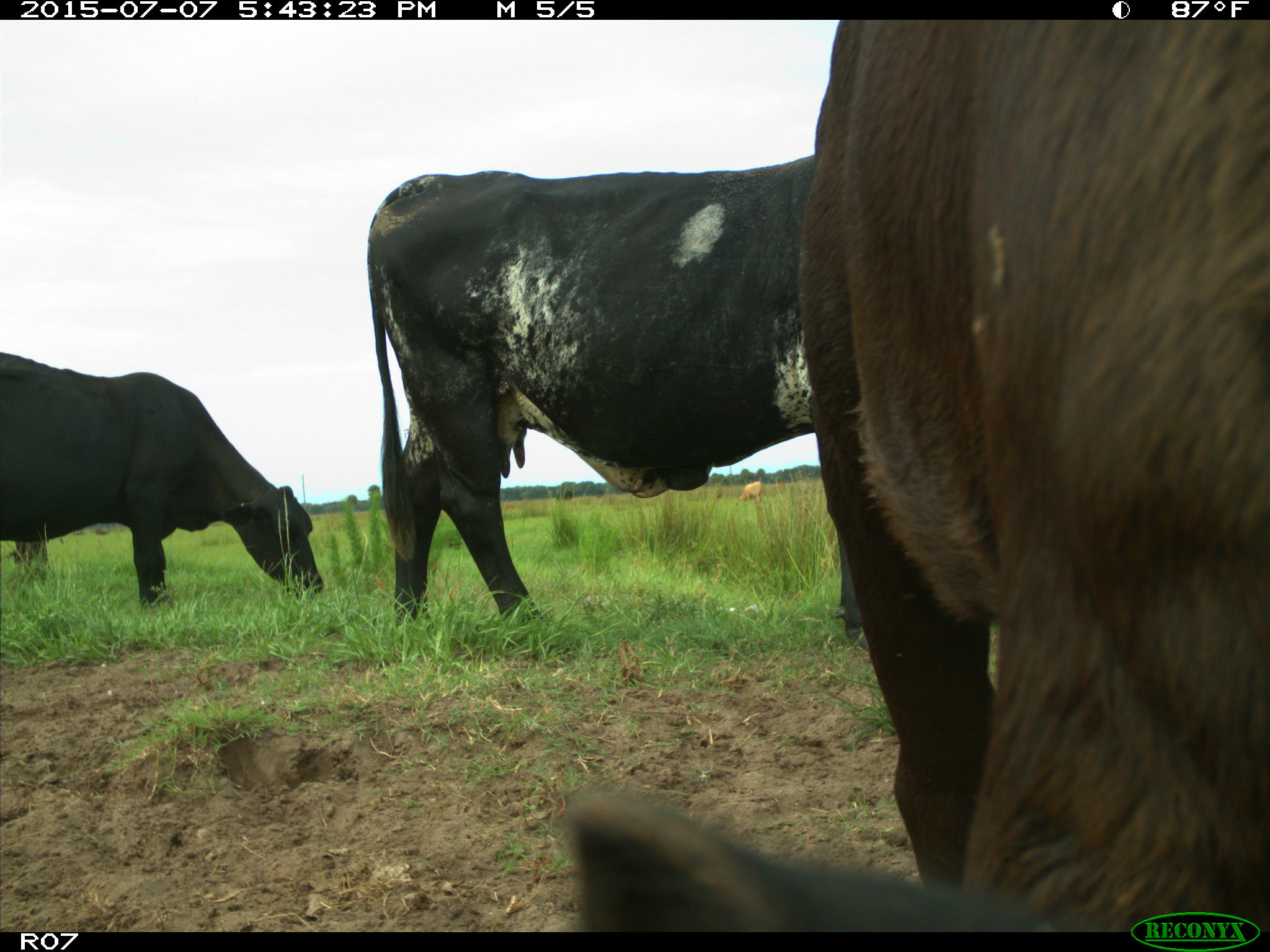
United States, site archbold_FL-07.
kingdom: Animalia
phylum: Chordata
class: Mammalia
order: Artiodactyla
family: Bovidae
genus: Bos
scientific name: Bos taurus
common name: domestic cow